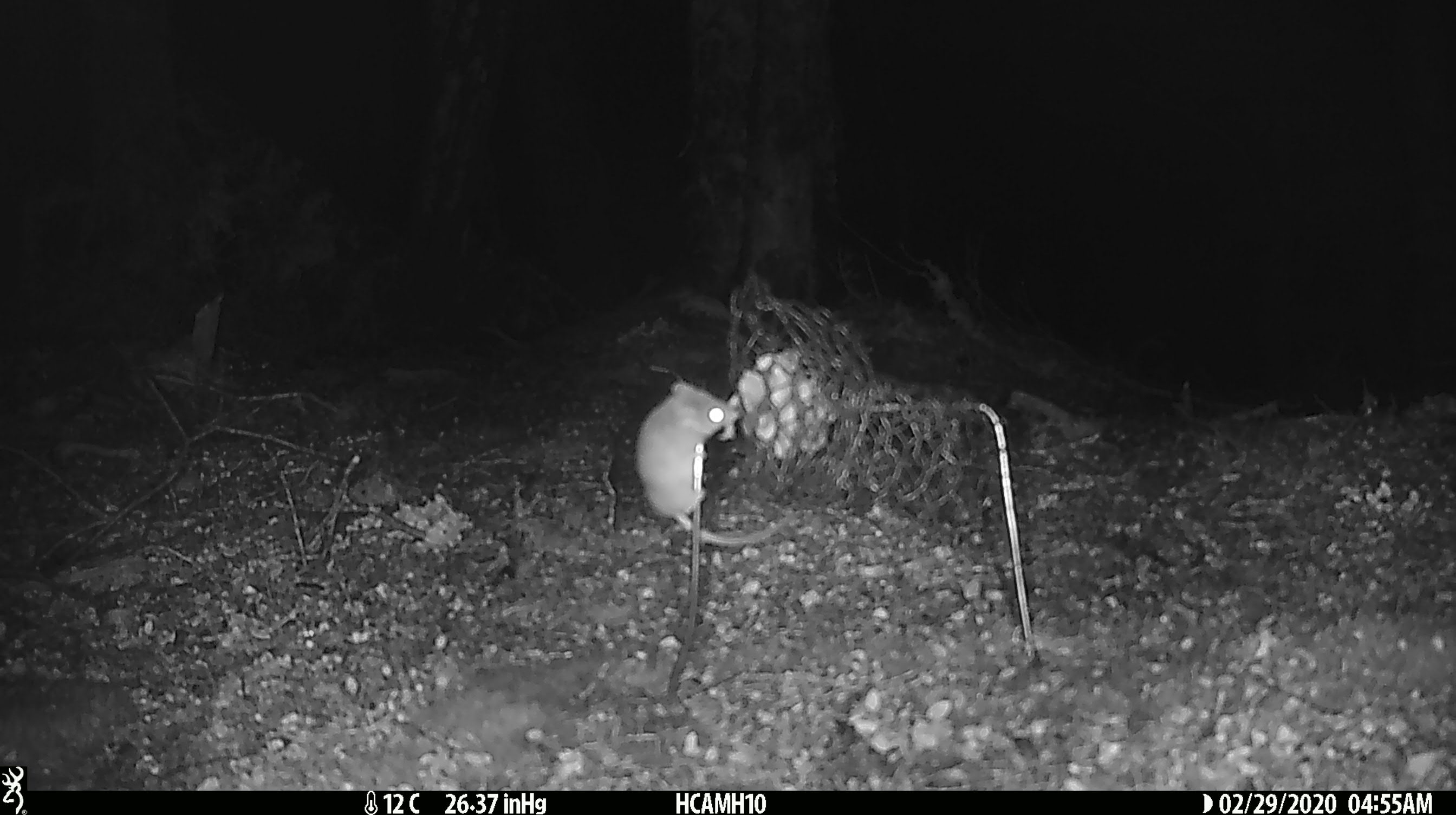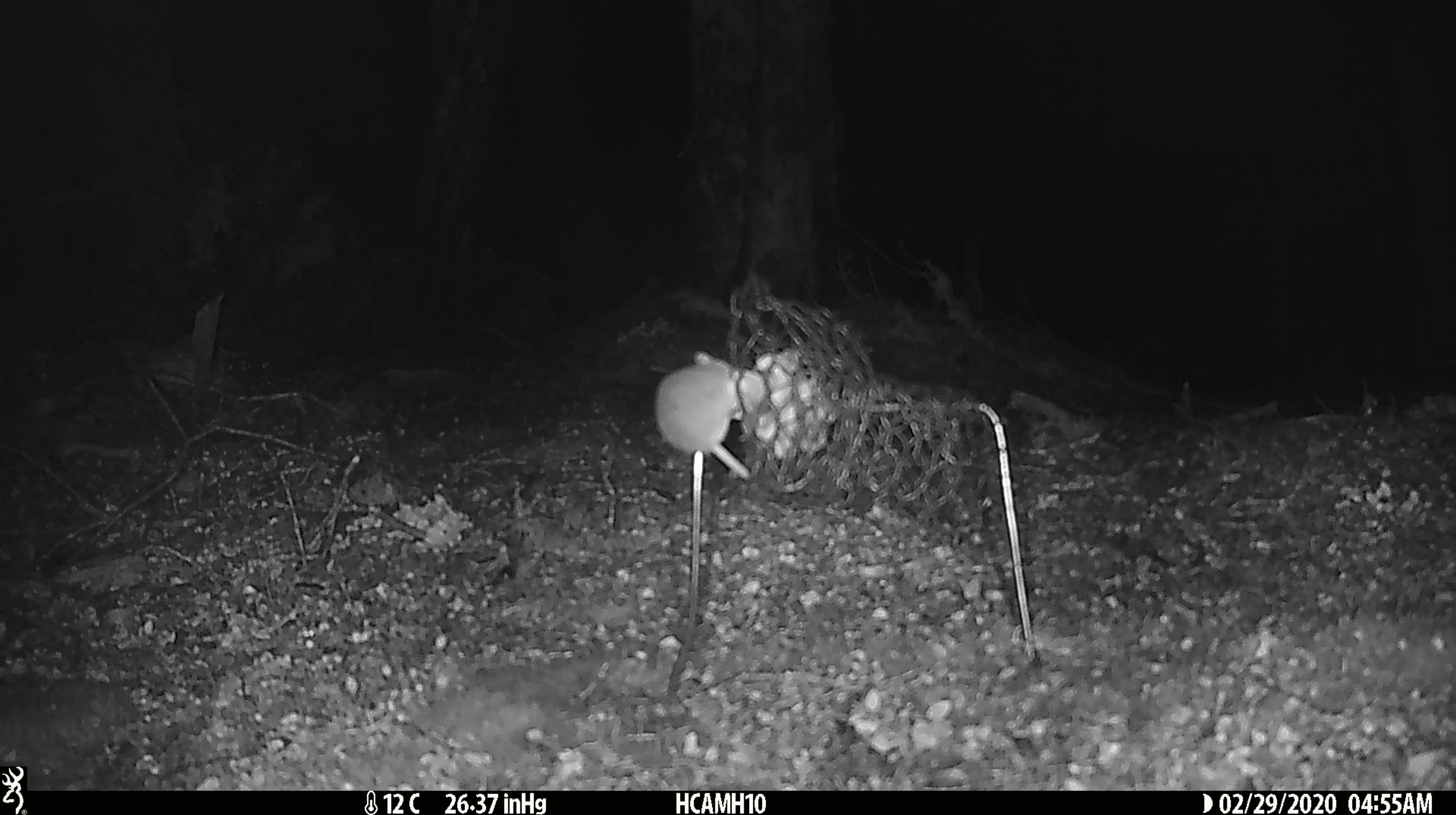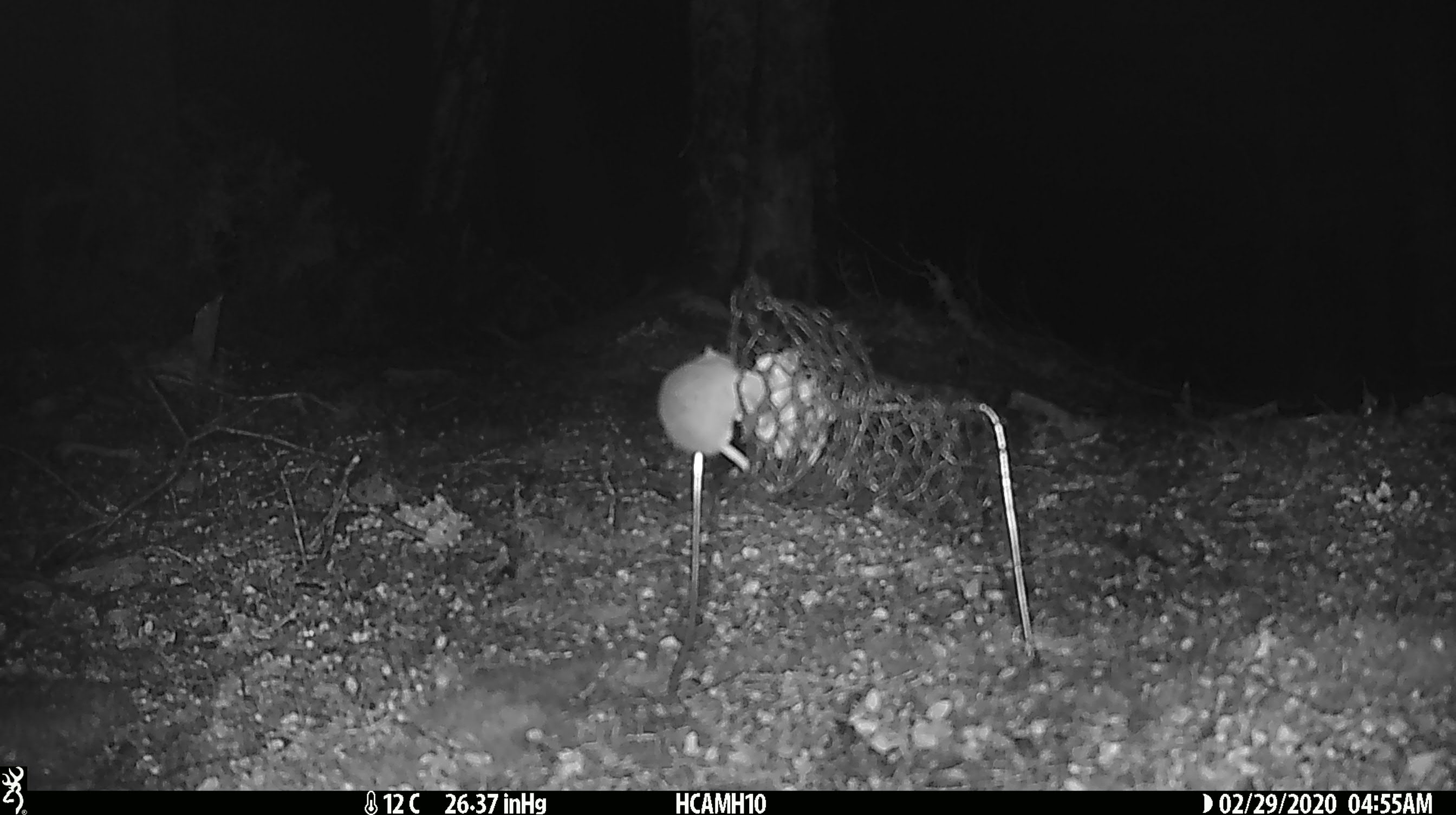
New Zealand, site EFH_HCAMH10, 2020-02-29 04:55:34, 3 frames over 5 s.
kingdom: Animalia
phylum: Chordata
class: Mammalia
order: Rodentia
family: Muridae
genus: Mus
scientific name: Mus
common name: mouse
Mouse (Mus).